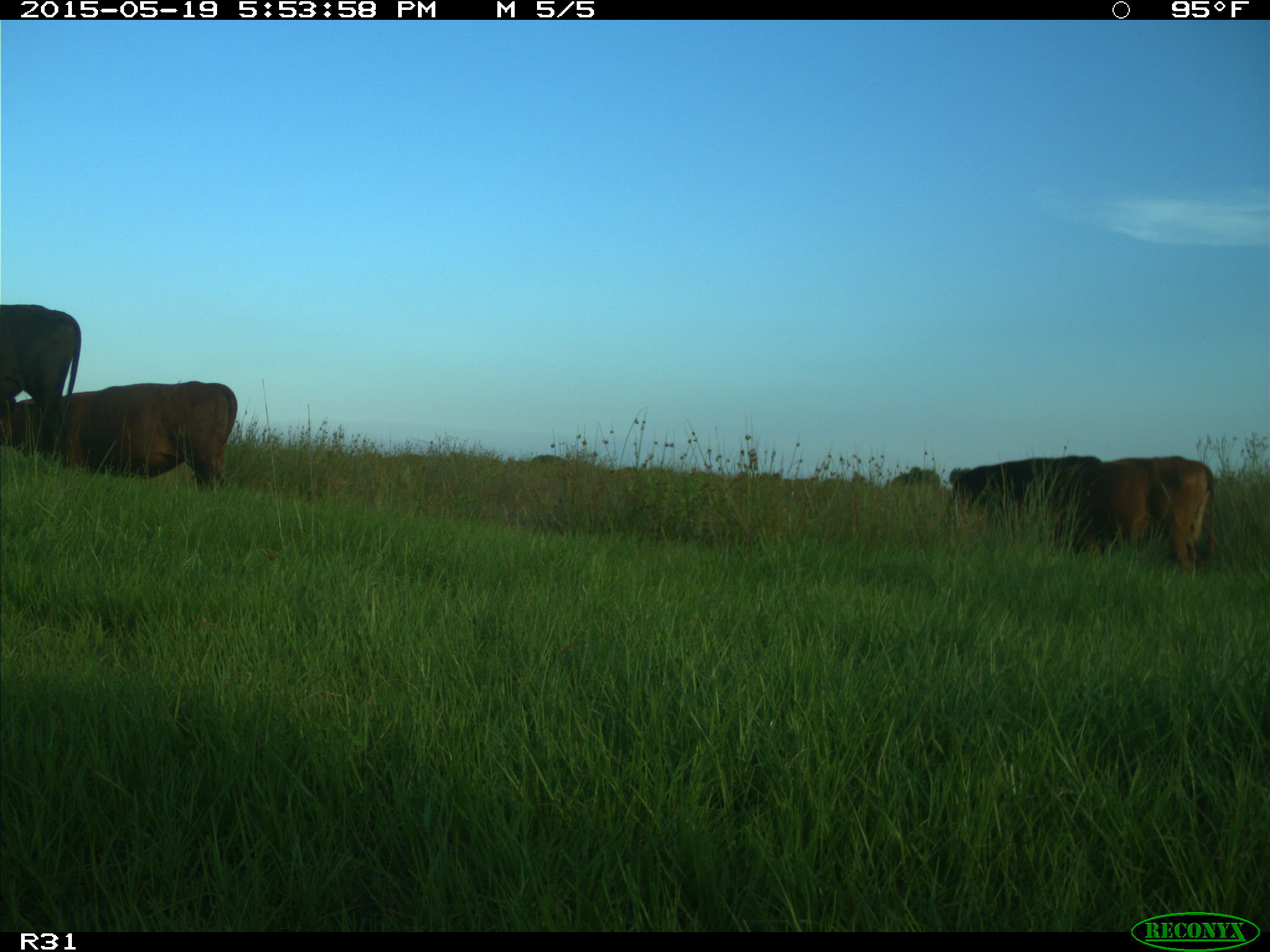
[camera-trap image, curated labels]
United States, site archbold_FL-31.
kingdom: Animalia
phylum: Chordata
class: Mammalia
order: Artiodactyla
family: Bovidae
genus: Bos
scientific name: Bos taurus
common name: domestic cow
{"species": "Bos taurus (domestic cow)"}